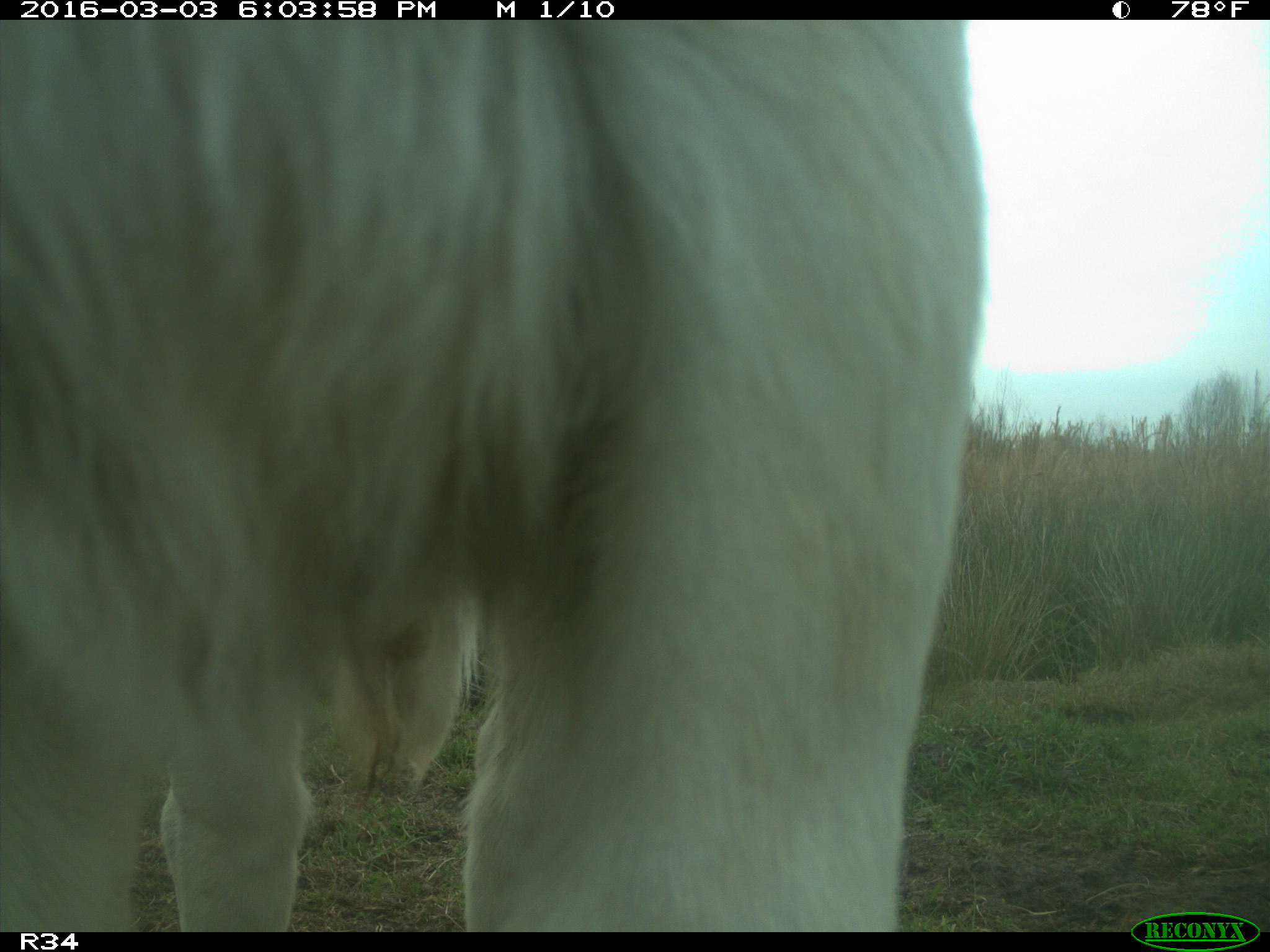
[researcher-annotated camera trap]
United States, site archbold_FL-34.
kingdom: Animalia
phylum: Chordata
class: Mammalia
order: Artiodactyla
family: Bovidae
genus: Bos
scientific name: Bos taurus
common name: domestic cow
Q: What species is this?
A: Bos taurus (domestic cow).